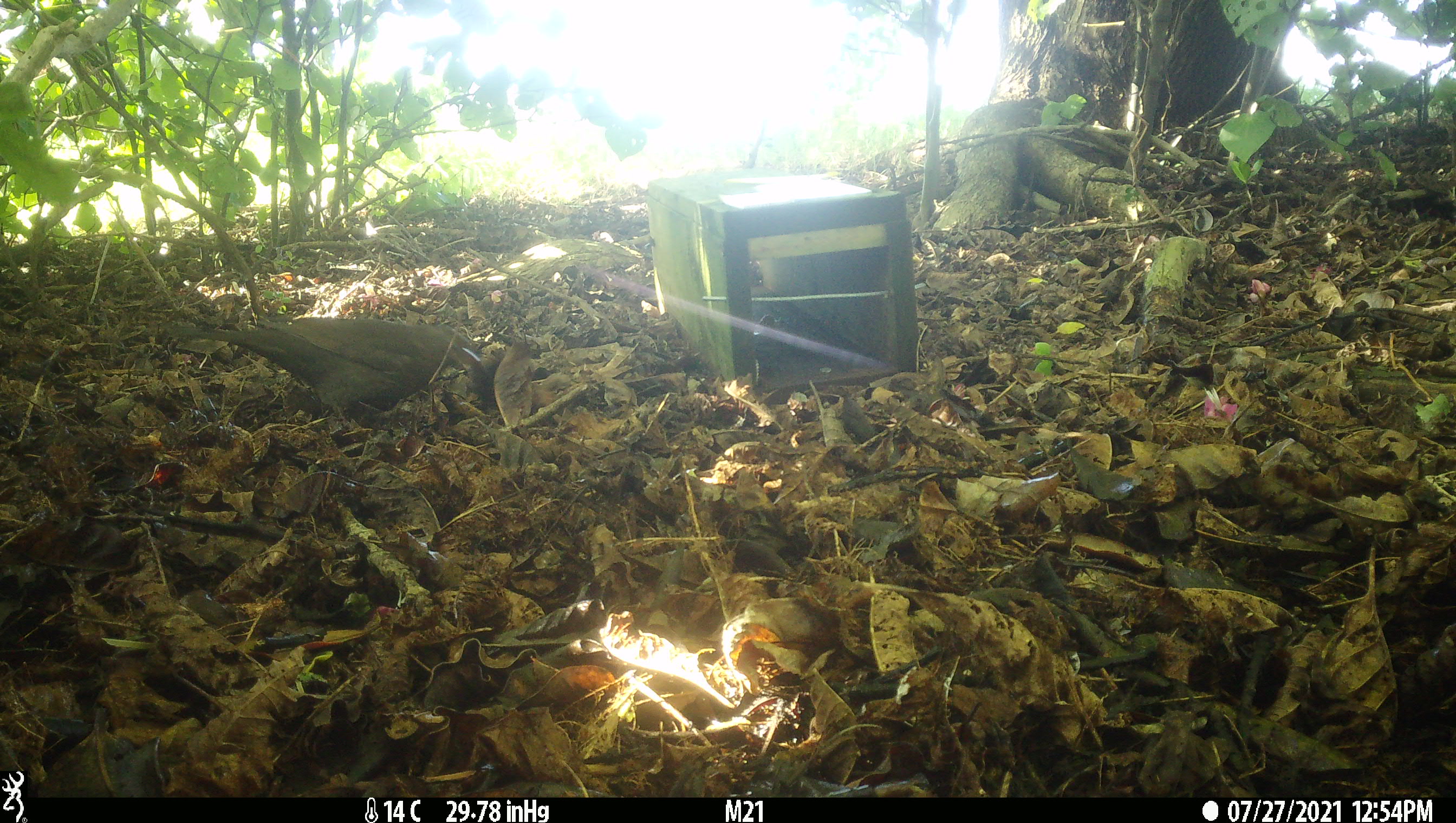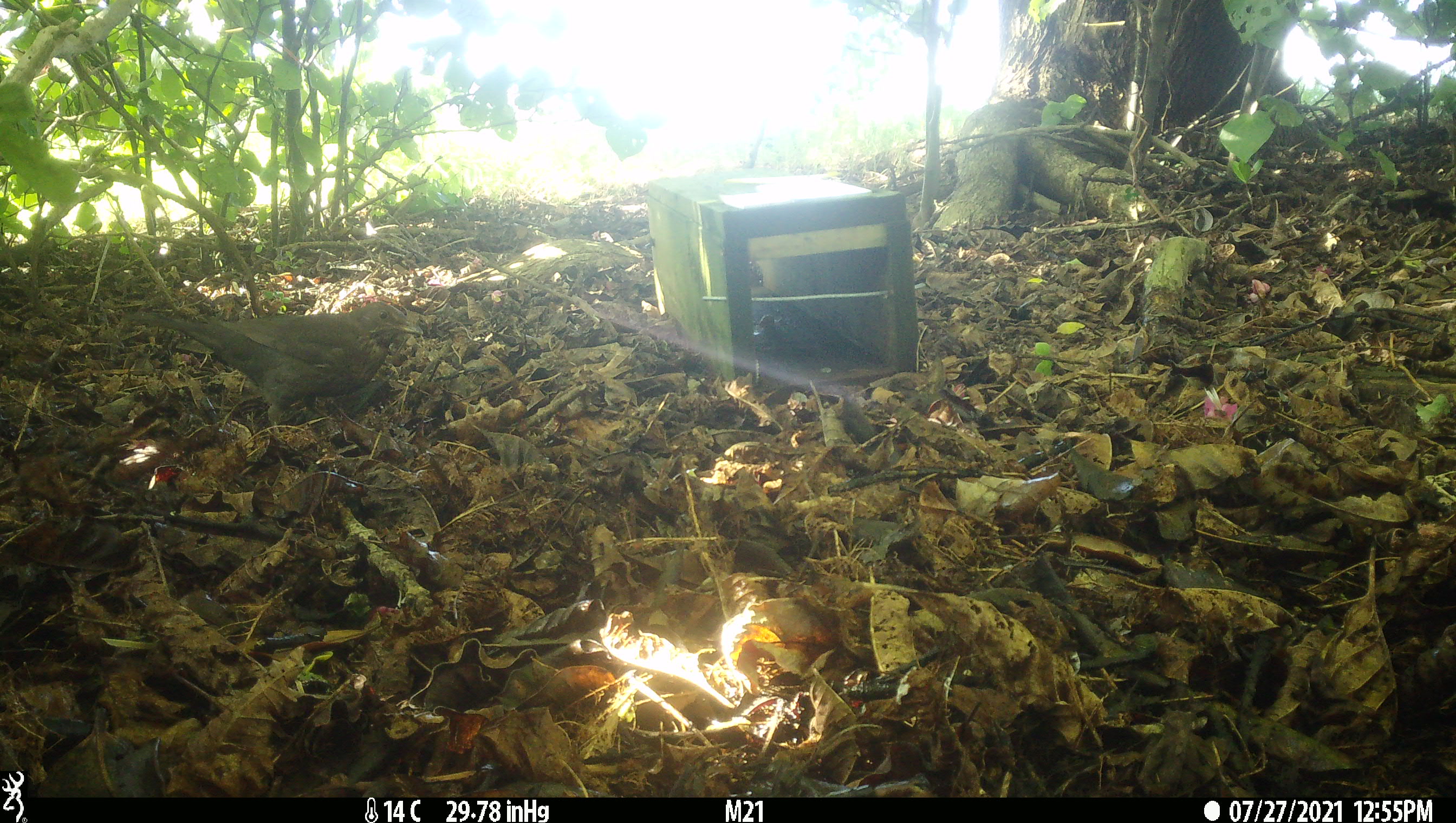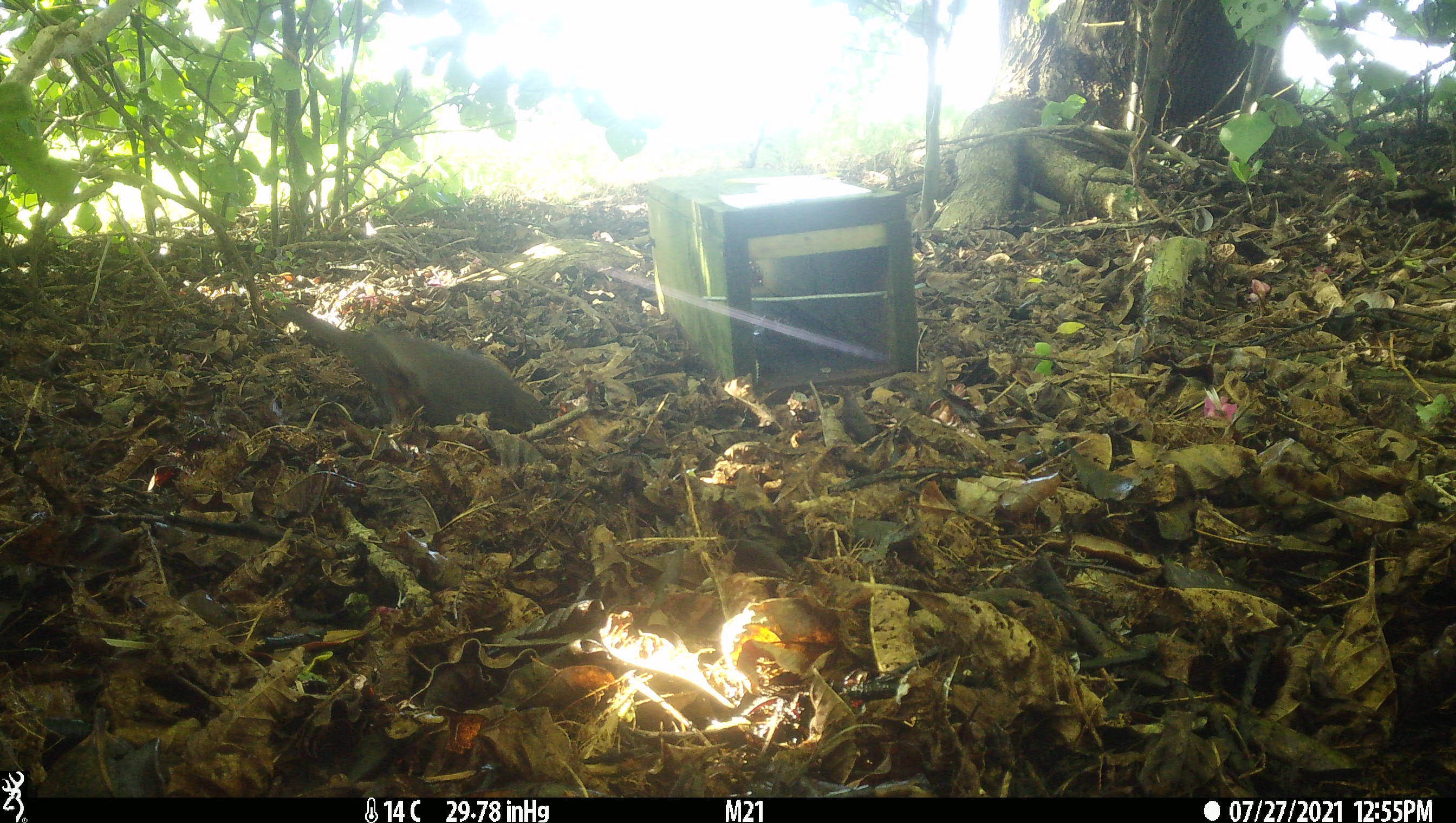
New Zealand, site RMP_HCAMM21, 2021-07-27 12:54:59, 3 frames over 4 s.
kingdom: Animalia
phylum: Chordata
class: Aves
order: Passeriformes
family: Turdidae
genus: Turdus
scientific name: Turdus merula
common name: eurasian blackbird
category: blackbird